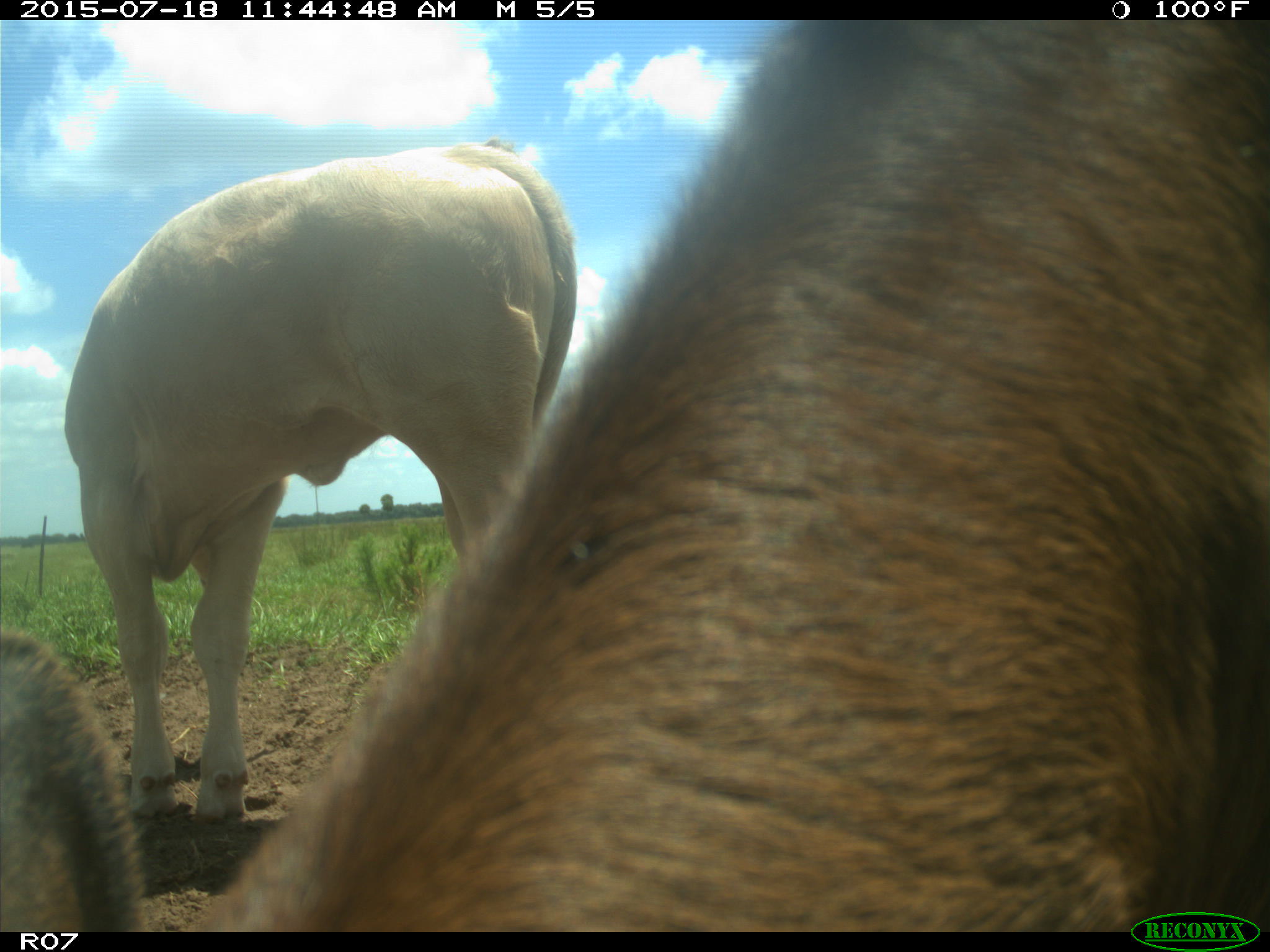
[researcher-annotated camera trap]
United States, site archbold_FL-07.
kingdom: Animalia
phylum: Chordata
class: Mammalia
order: Artiodactyla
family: Bovidae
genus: Bos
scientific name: Bos taurus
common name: domestic cow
Bos taurus (domestic cow).